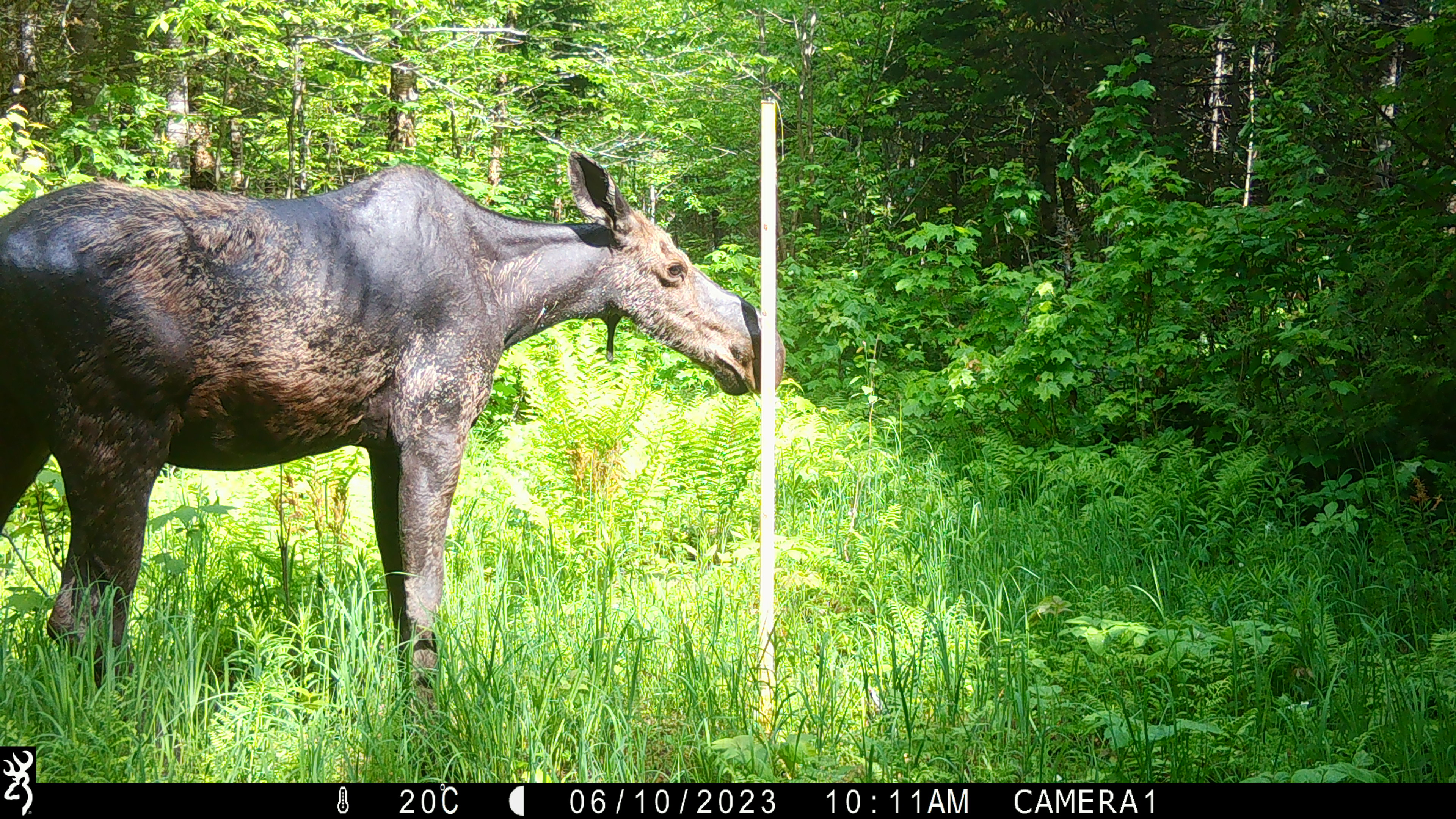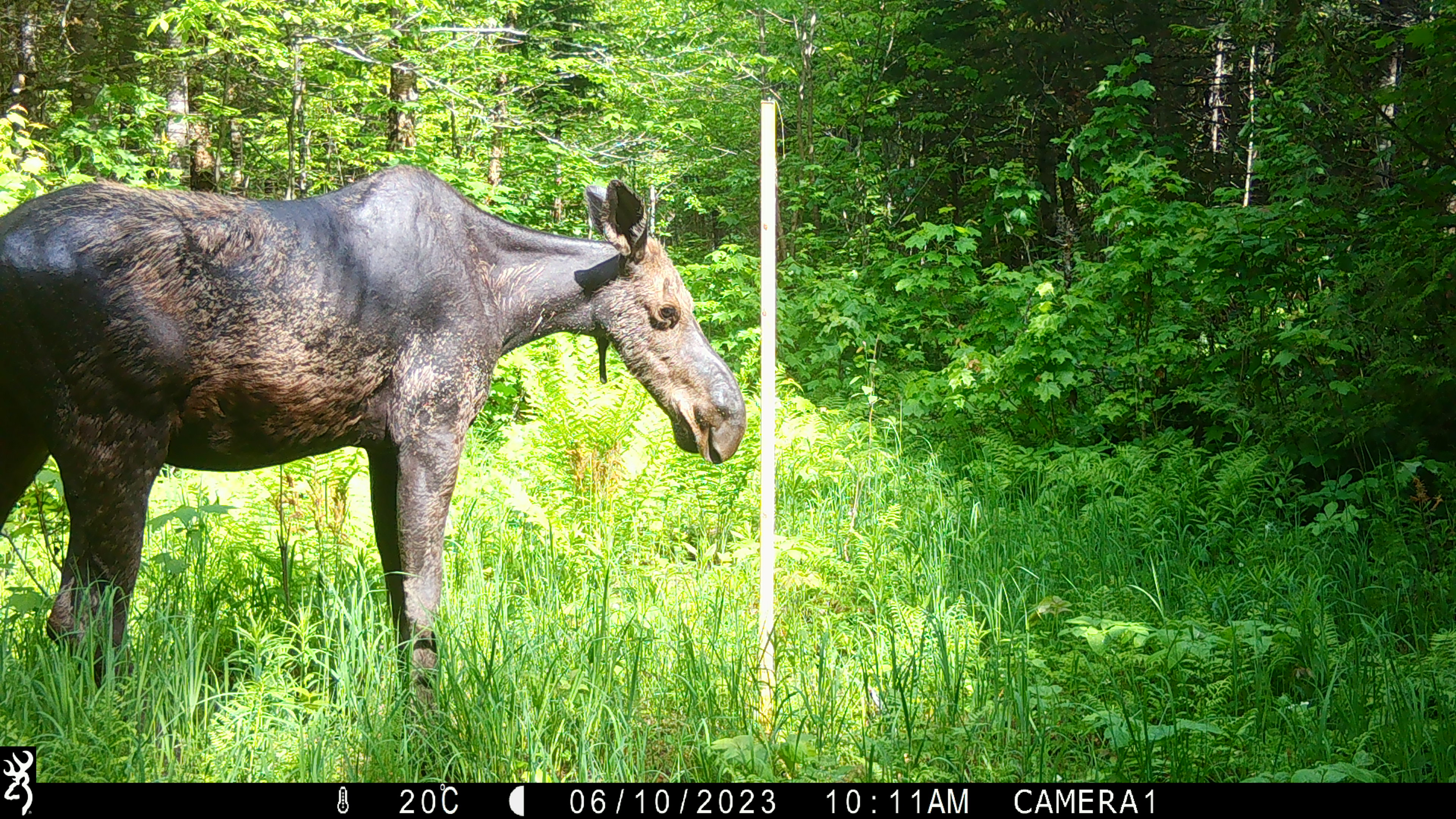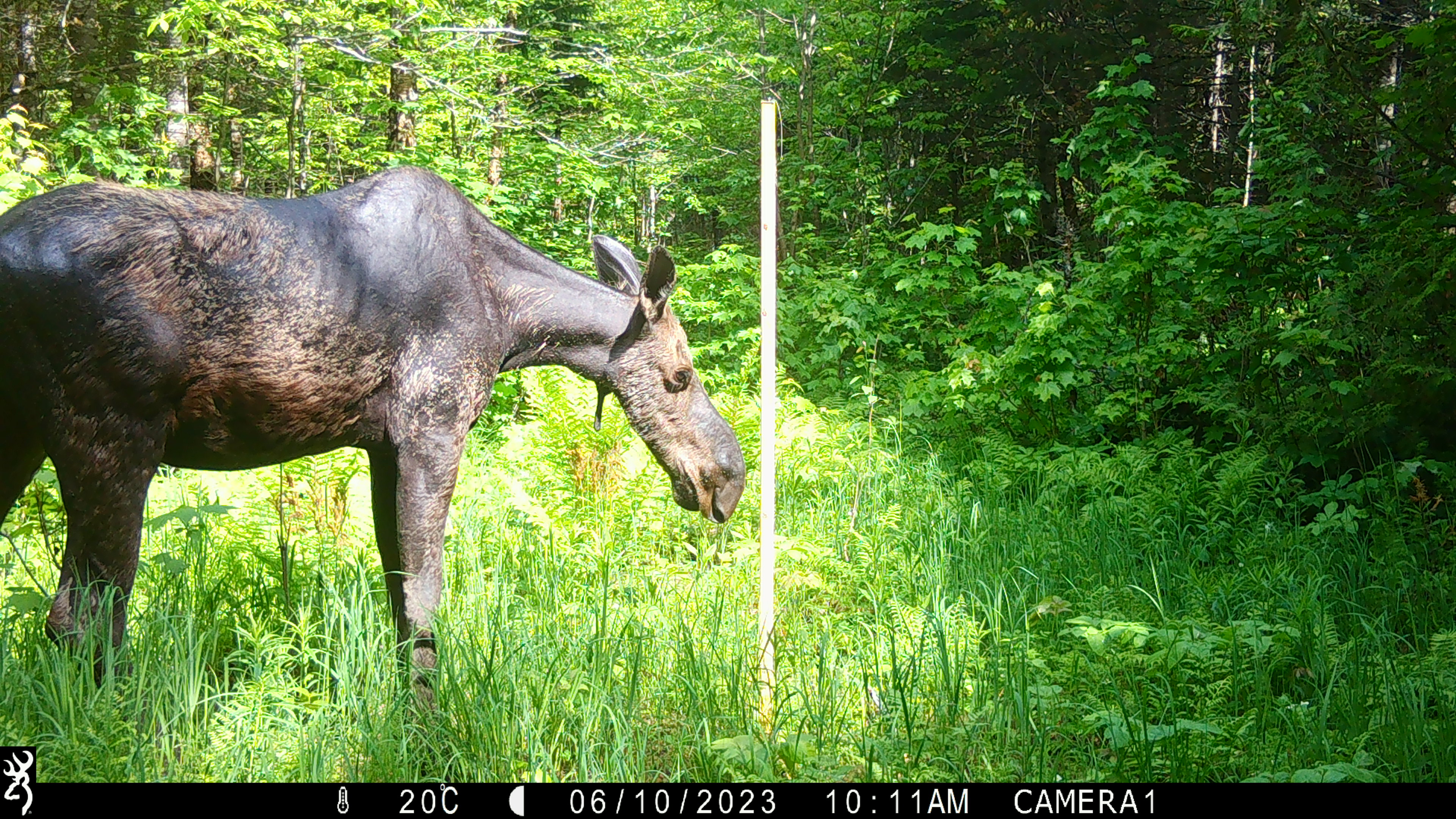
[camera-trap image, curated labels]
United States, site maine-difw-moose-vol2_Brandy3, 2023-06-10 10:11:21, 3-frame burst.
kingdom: Animalia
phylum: Chordata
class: Mammalia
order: Artiodactyla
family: Cervidae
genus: Alces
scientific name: Alces alces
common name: moose